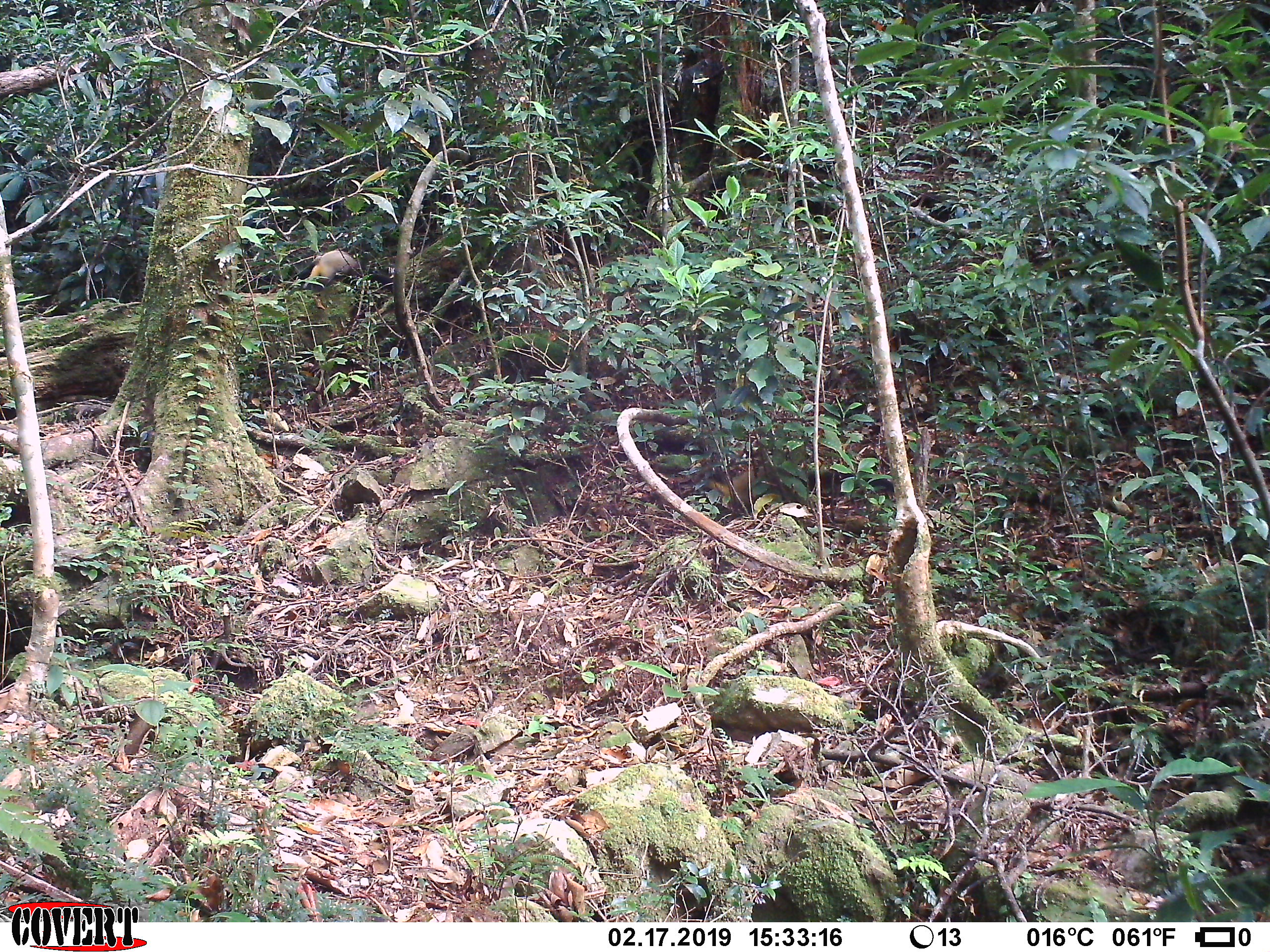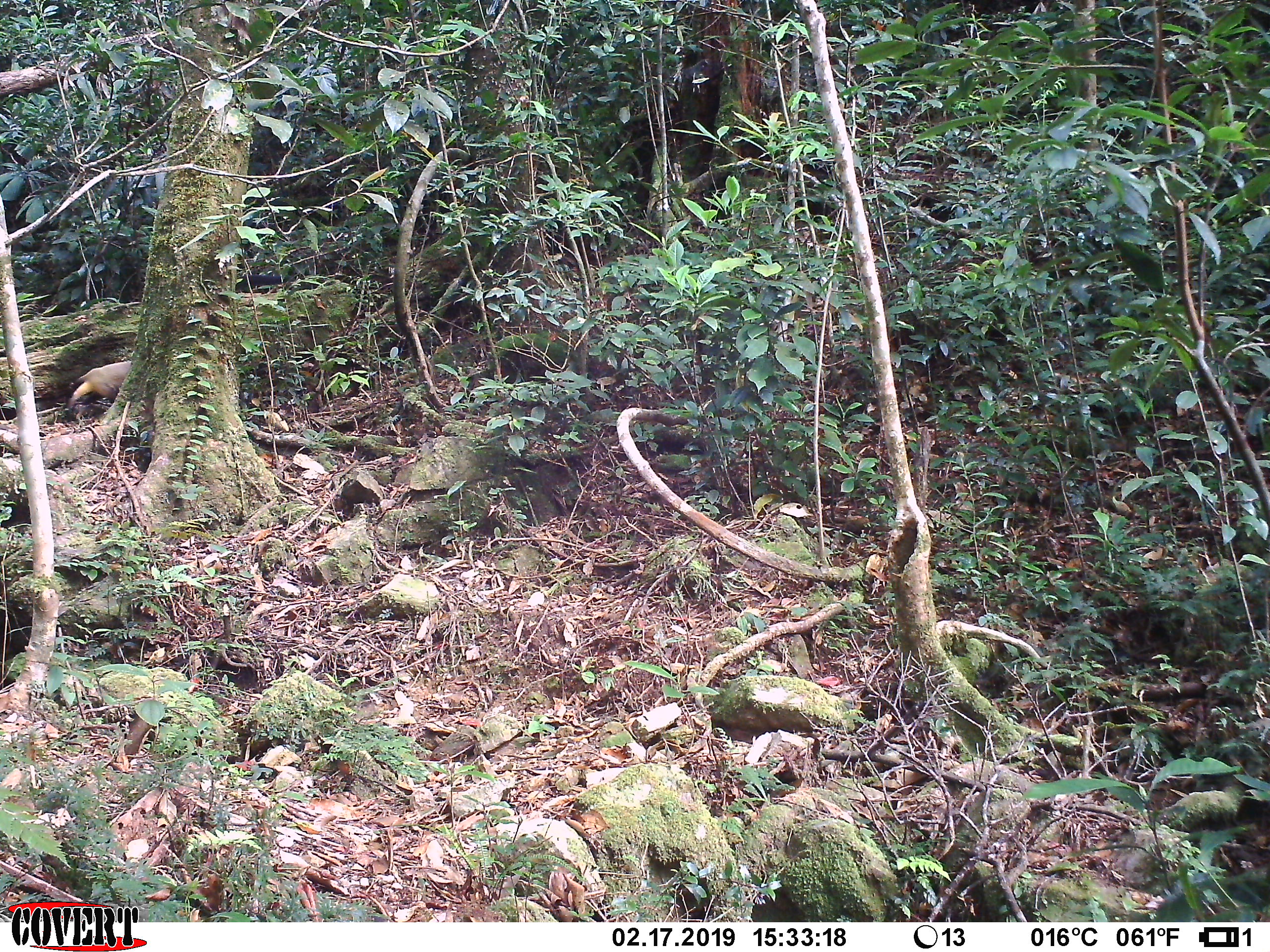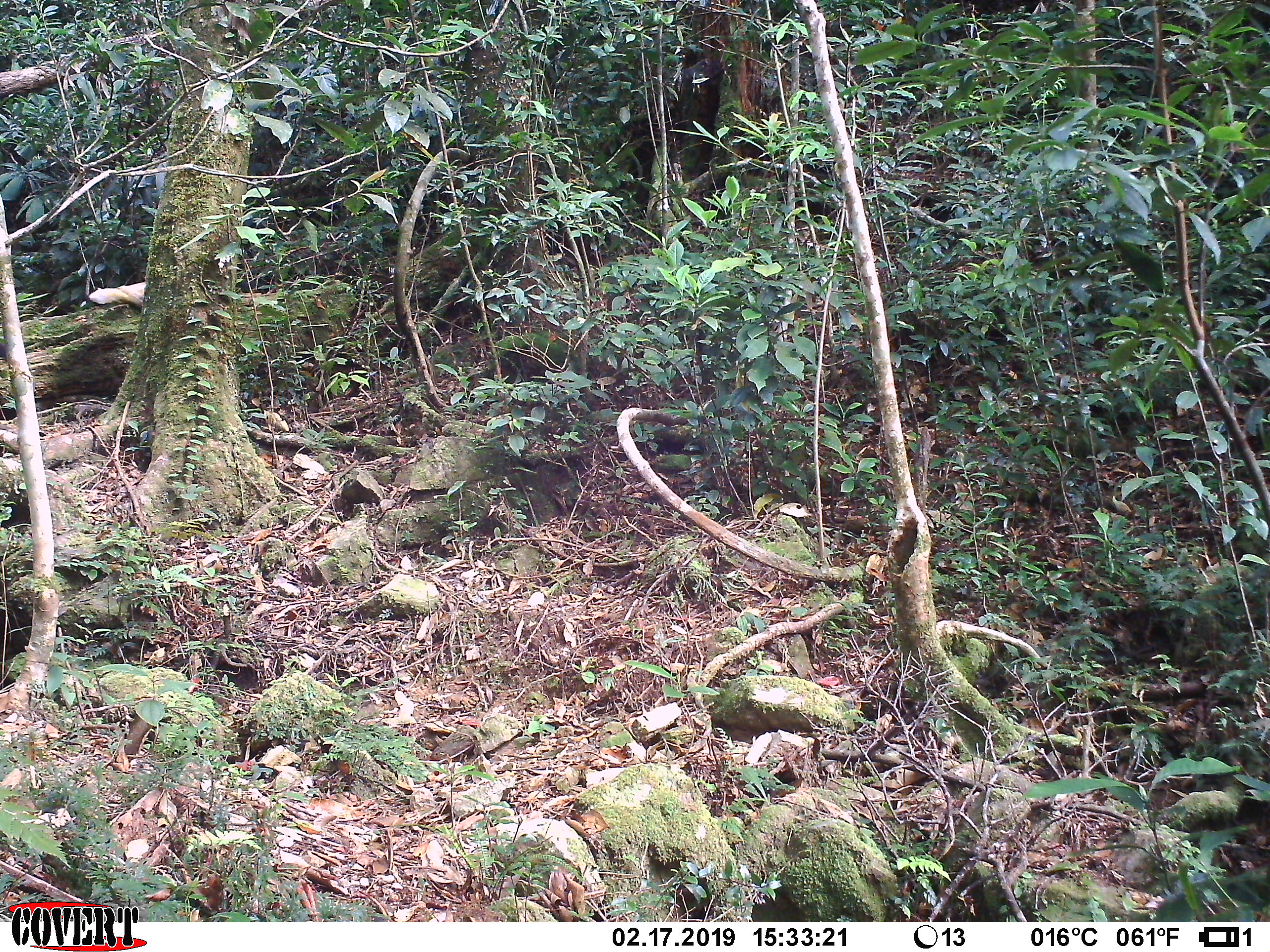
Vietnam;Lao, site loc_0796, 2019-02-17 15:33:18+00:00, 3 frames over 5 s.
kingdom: Animalia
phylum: Chordata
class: Mammalia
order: Carnivora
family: Mustelidae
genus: Martes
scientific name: Martes flavigula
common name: yellow-throated marten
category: yellow throated marten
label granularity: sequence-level